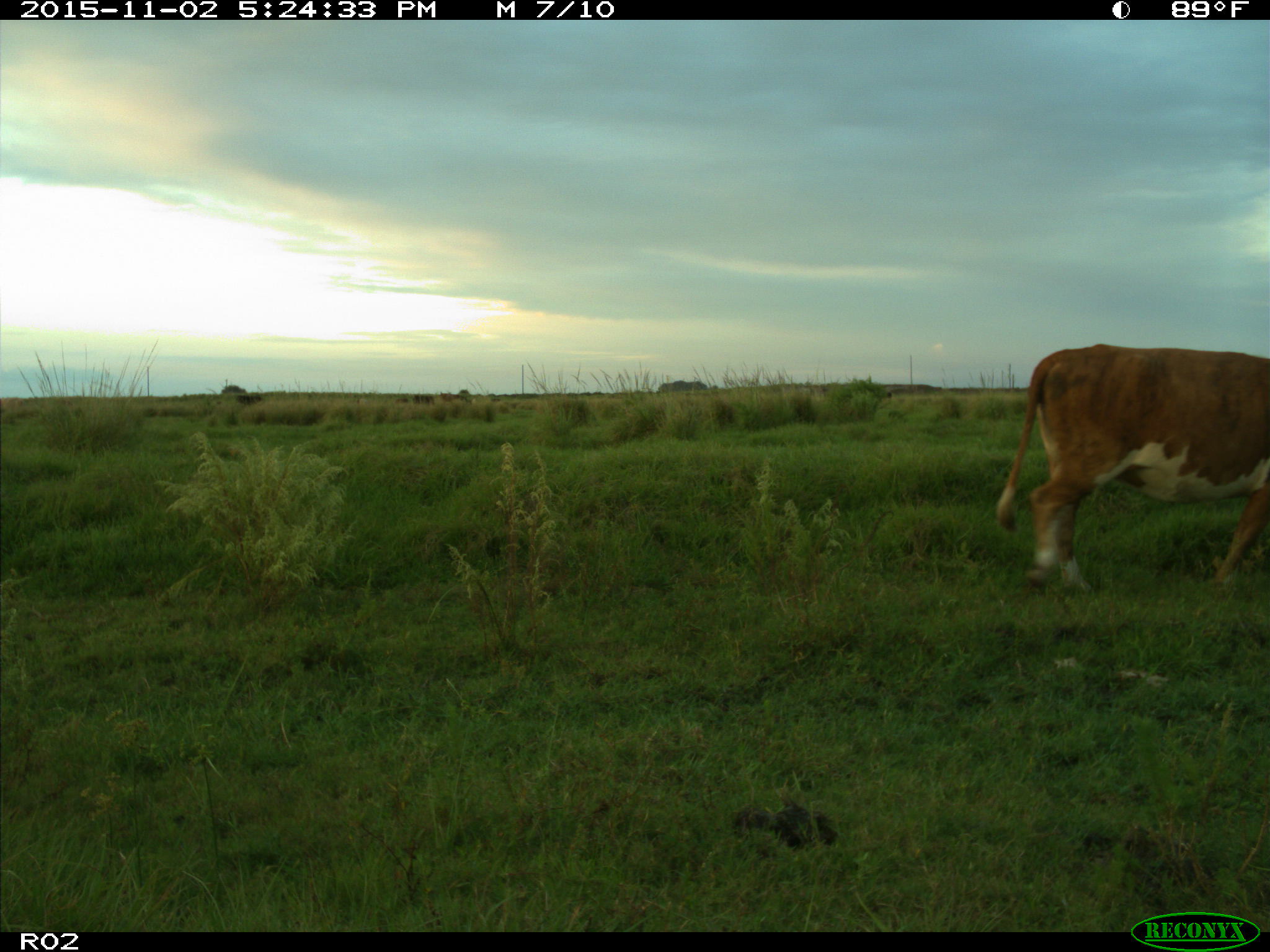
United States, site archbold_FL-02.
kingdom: Animalia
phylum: Chordata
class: Mammalia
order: Artiodactyla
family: Bovidae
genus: Bos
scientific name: Bos taurus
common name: domestic cow